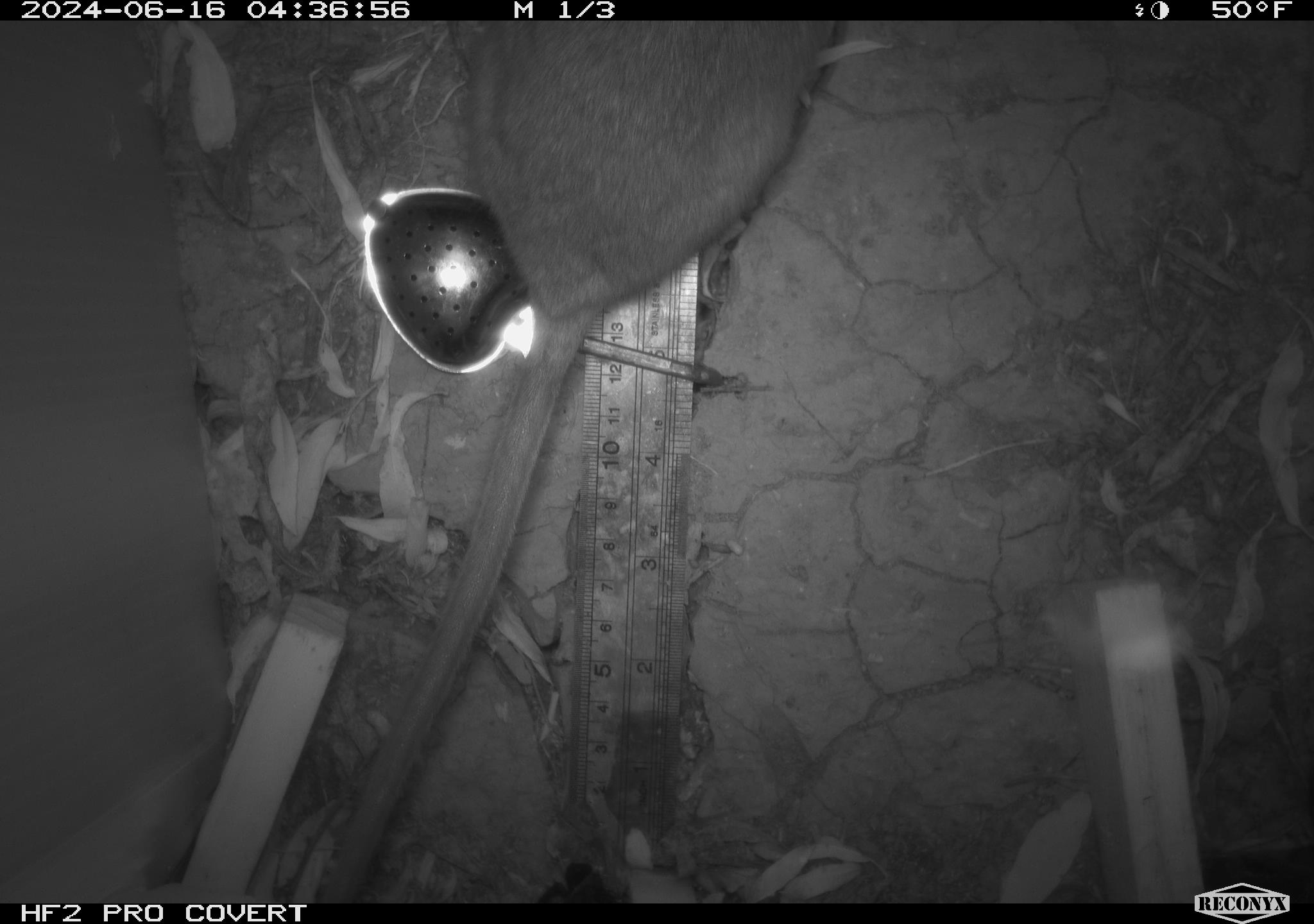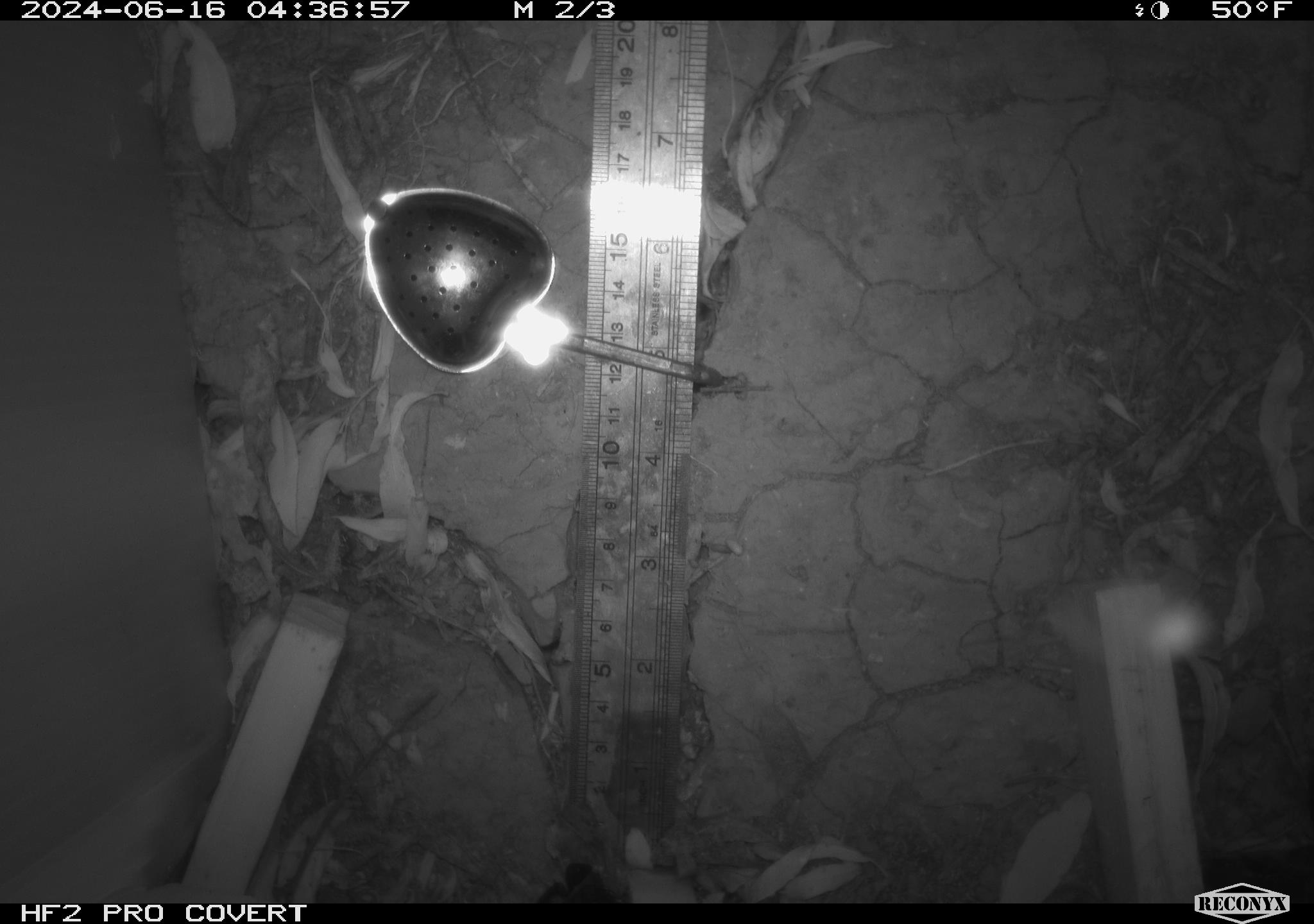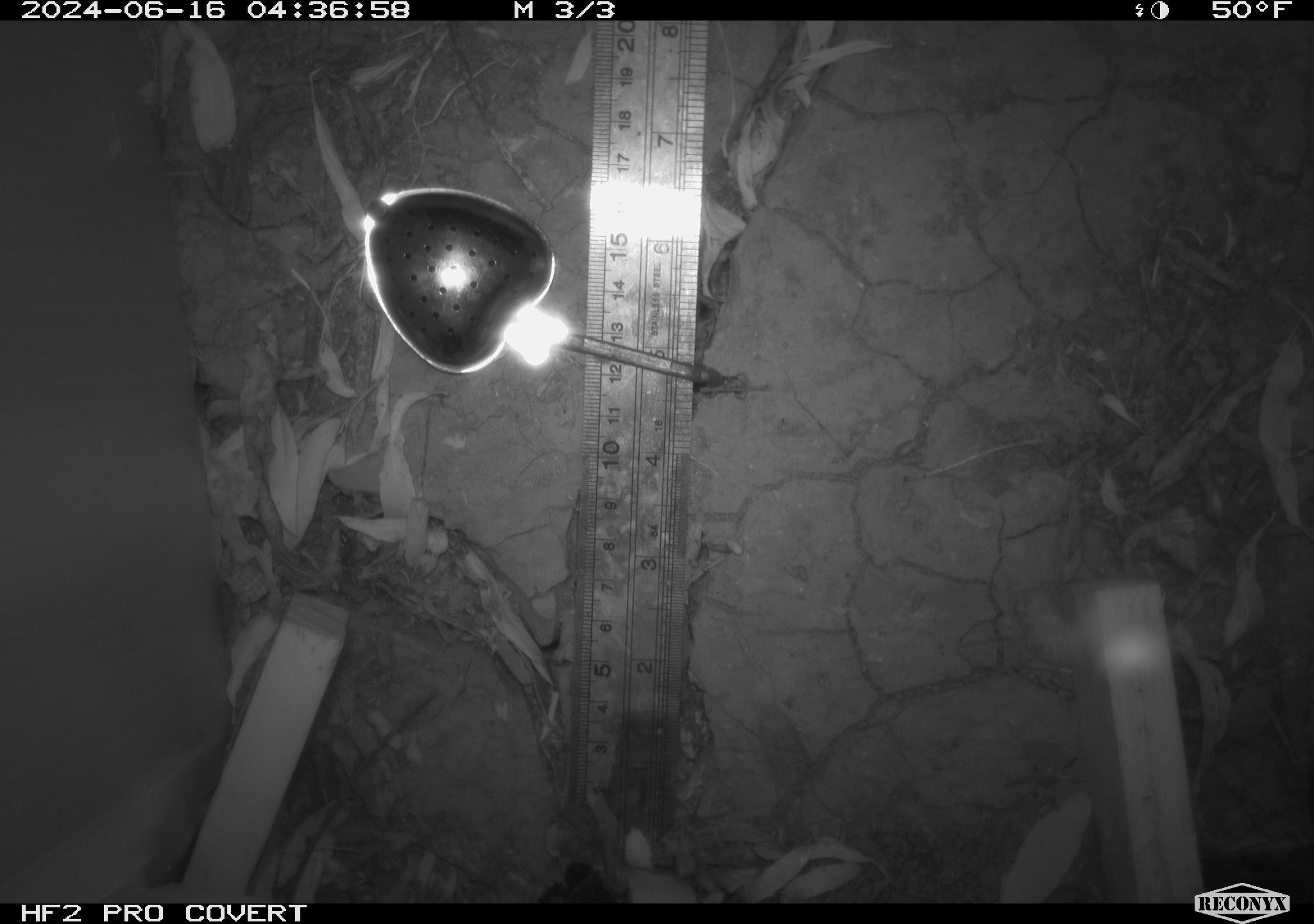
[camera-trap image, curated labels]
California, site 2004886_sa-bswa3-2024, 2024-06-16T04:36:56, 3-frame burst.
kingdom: Animalia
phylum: Chordata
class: Mammalia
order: Rodentia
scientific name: Rodentia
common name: woodrat or rat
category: woodrat or rat species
Woodrat or rat species (woodrat or rat) (Rodentia).